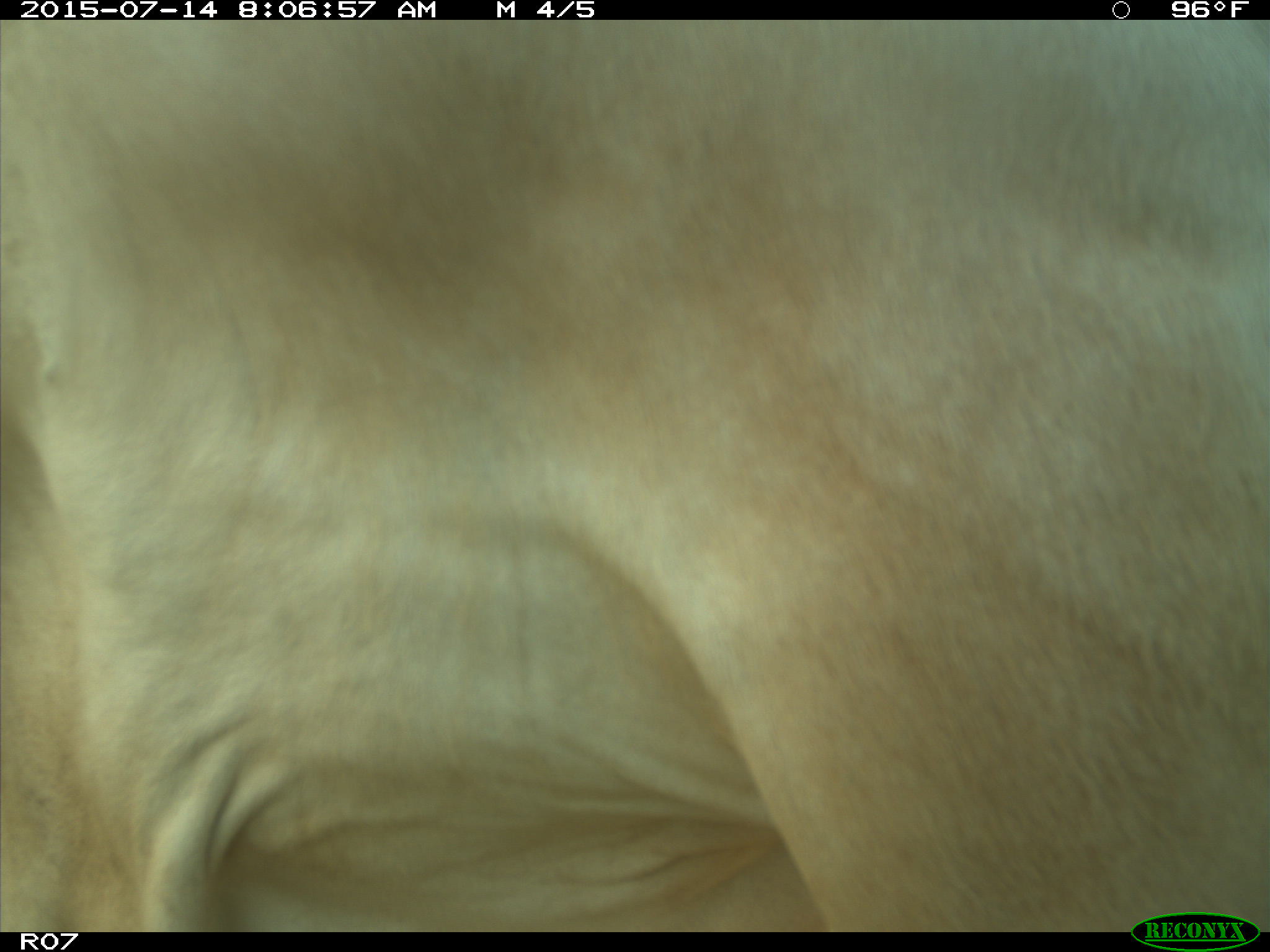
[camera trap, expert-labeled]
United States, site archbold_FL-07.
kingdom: Animalia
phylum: Chordata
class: Mammalia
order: Artiodactyla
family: Bovidae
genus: Bos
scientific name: Bos taurus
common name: domestic cow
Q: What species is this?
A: Bos taurus (domestic cow).